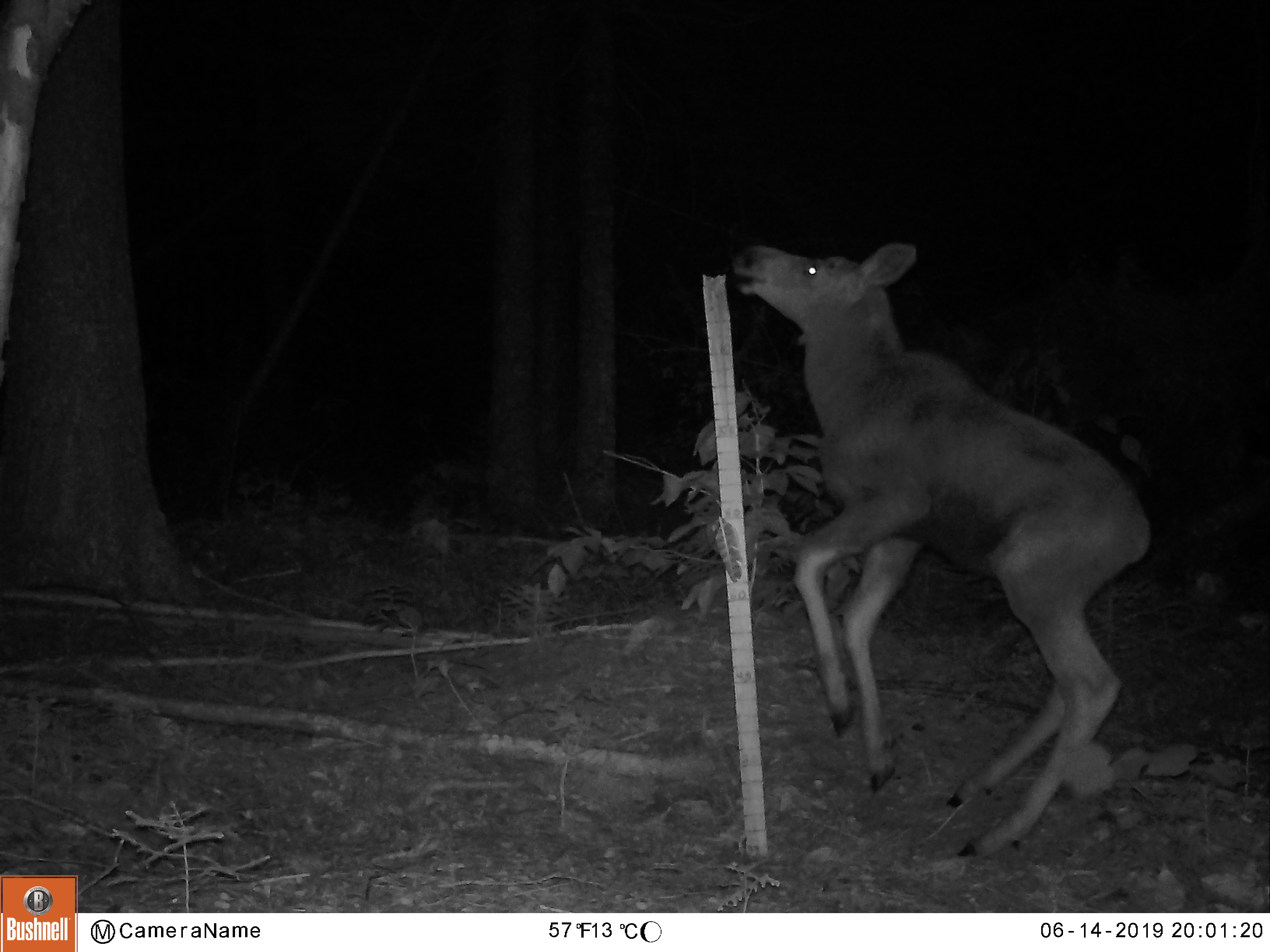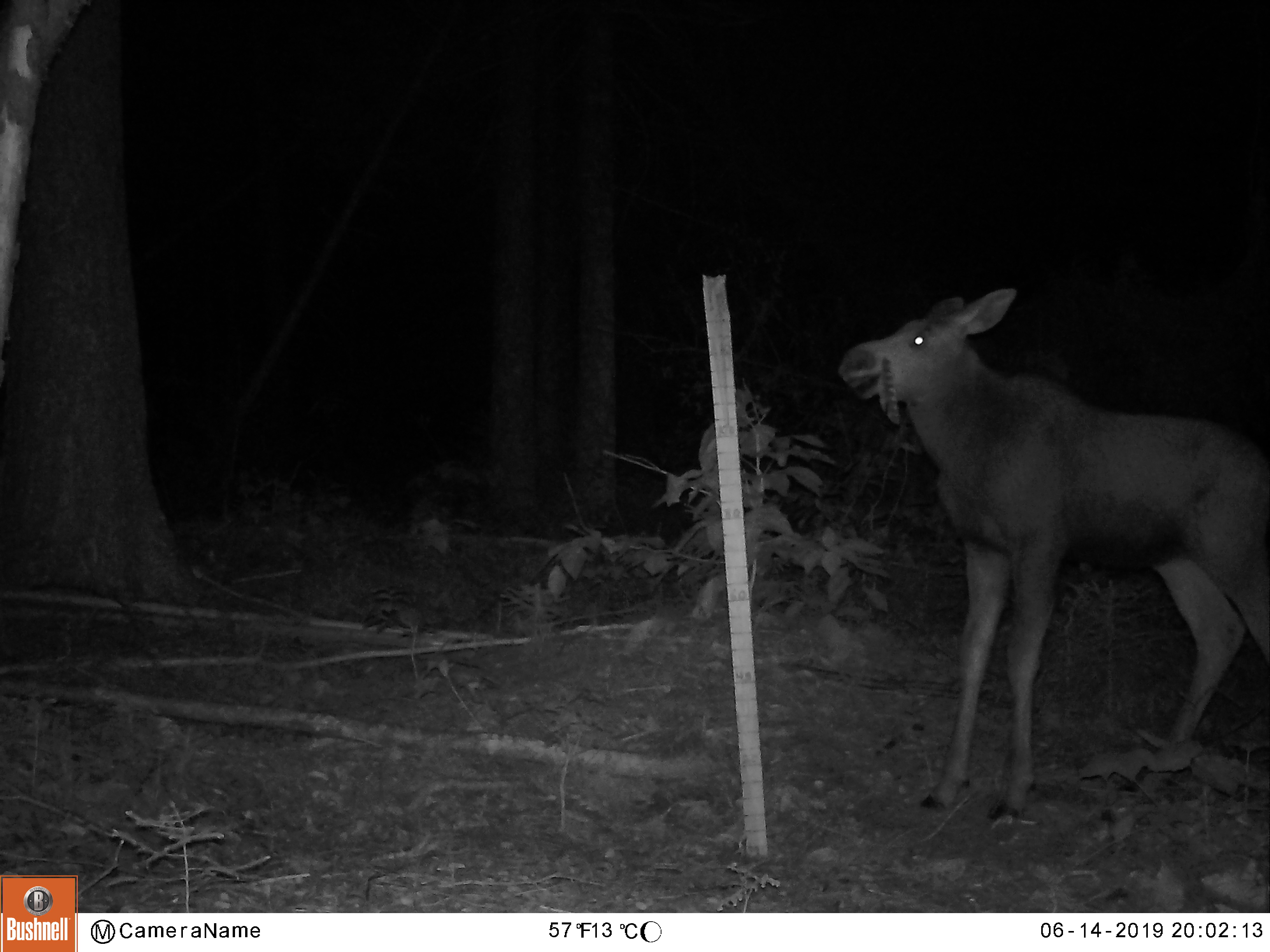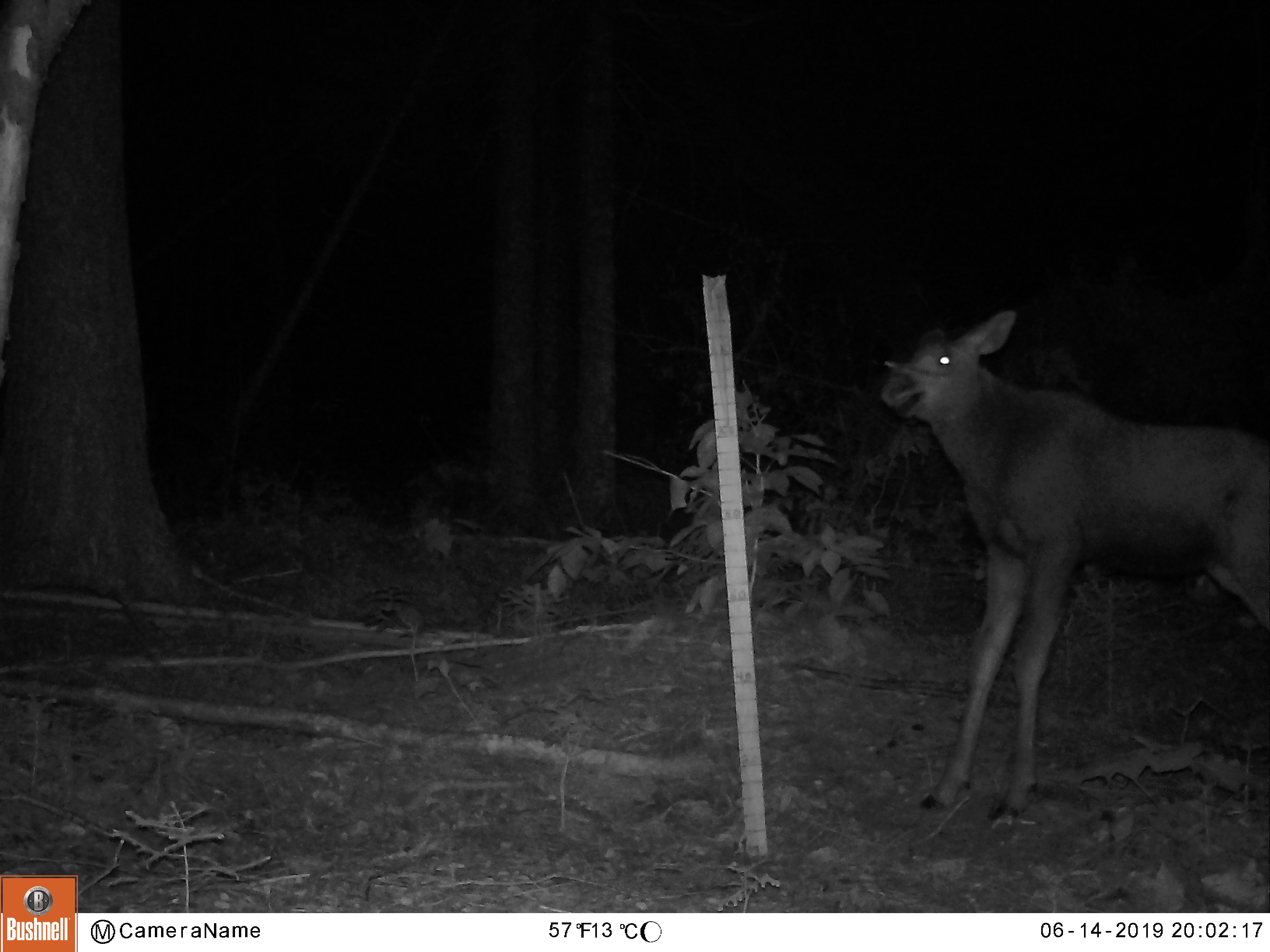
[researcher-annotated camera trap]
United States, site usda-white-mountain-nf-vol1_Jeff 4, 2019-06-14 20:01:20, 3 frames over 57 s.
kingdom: Animalia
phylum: Chordata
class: Mammalia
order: Artiodactyla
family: Cervidae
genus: Alces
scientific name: Alces alces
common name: moose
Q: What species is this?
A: Moose (Alces alces).